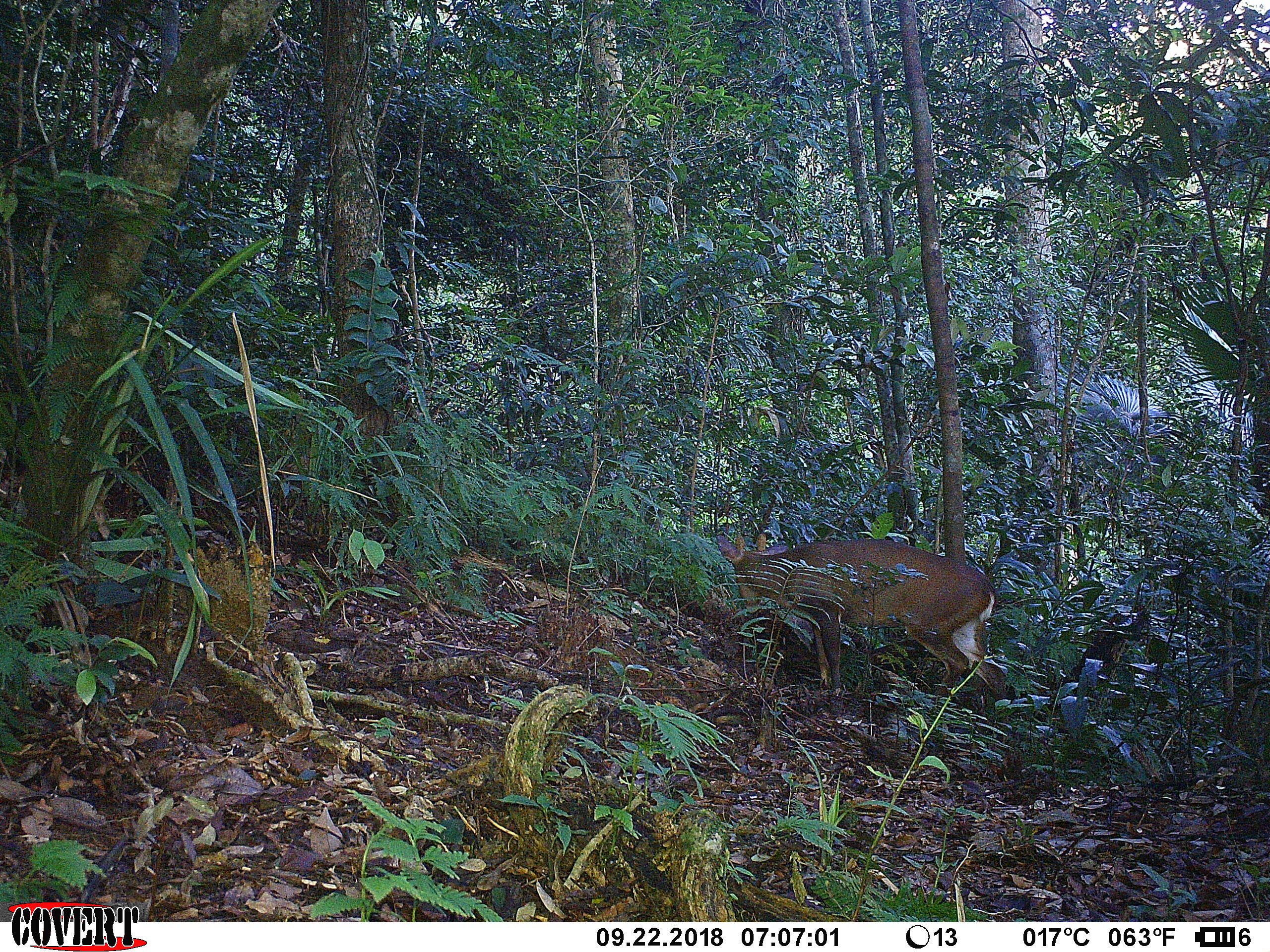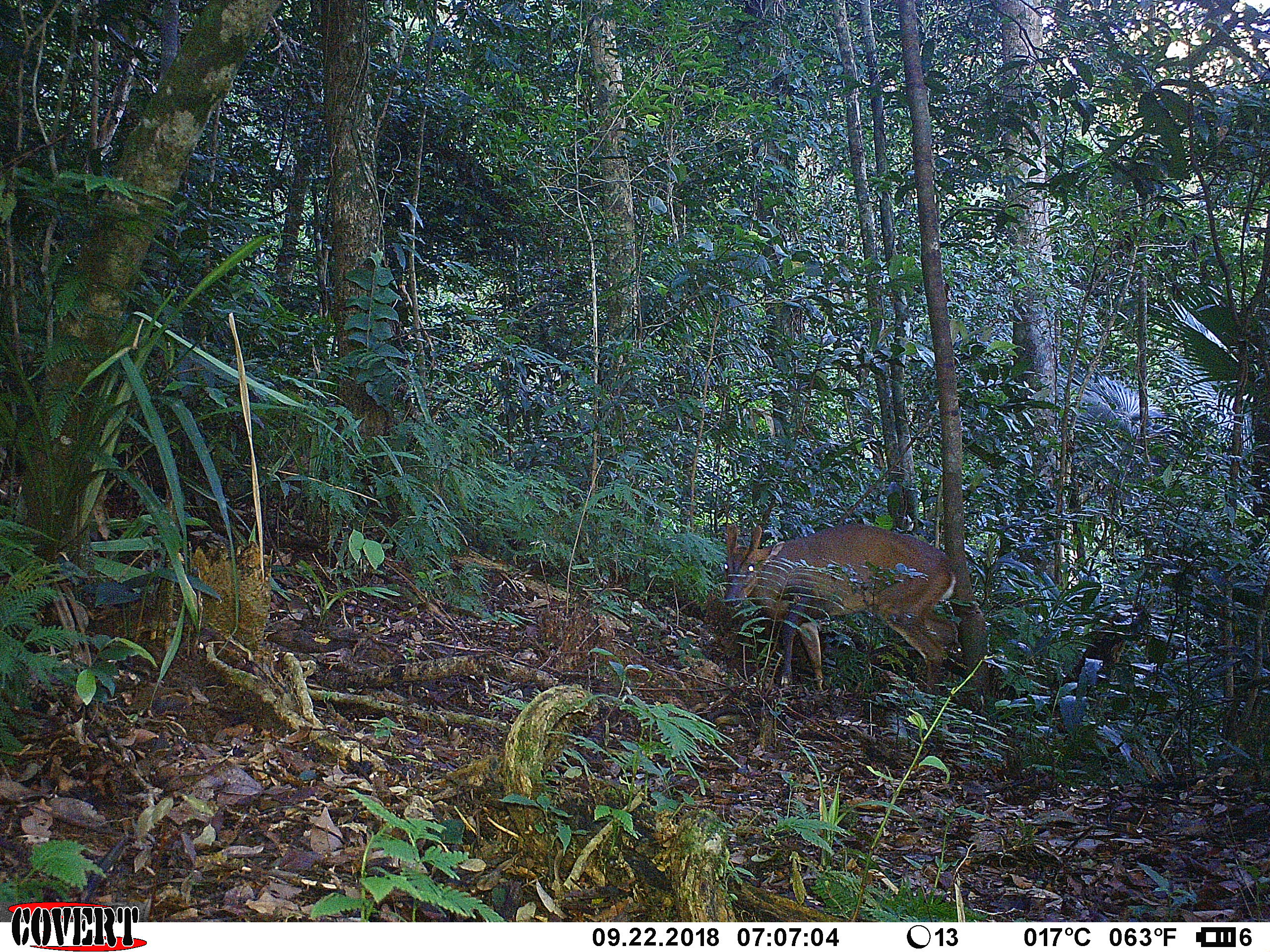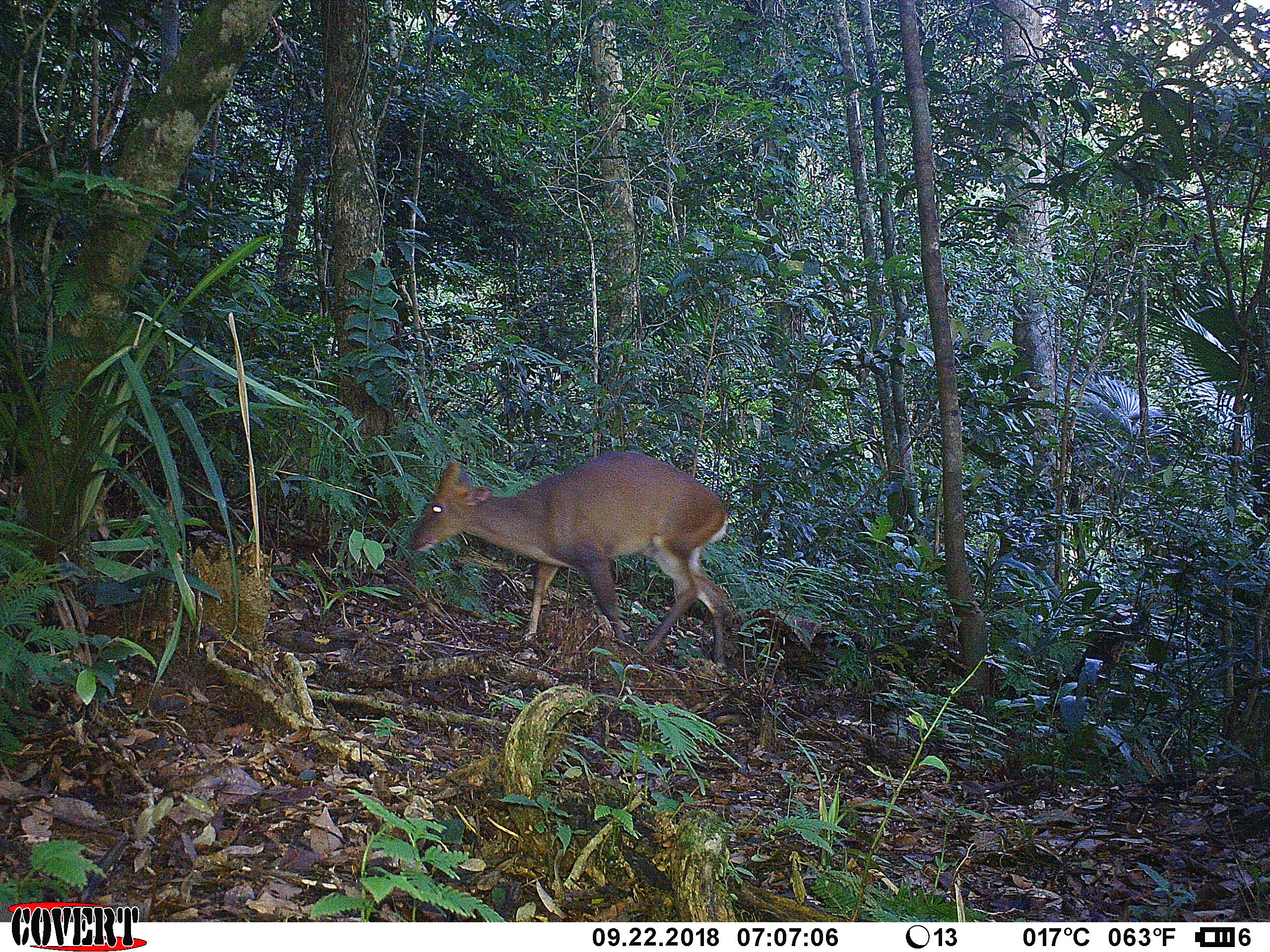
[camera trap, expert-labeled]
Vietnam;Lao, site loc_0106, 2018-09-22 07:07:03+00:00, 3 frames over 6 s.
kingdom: Animalia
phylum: Chordata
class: Mammalia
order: Artiodactyla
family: Cervidae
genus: Muntiacus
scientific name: Muntiacus vuquangensis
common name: large-antlered muntjac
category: large antlered muntjac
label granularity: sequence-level